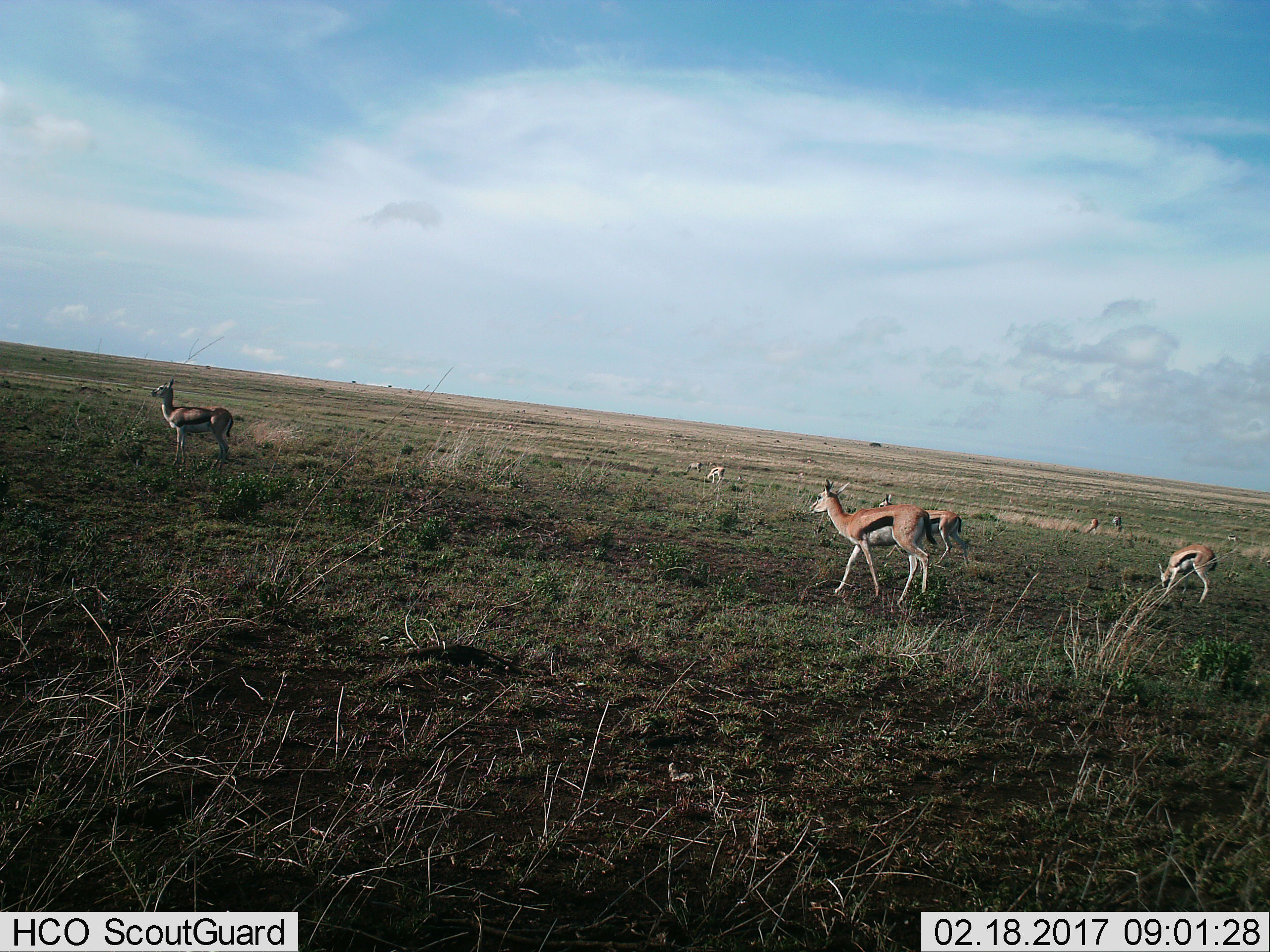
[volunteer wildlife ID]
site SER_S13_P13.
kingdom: Animalia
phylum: Chordata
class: Mammalia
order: Artiodactyla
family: Bovidae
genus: Eudorcas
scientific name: Eudorcas thomsonii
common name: thomson's gazelle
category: gazellethomsons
Gazellethomsons (thomson's gazelle) (Eudorcas thomsonii), count 9. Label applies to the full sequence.